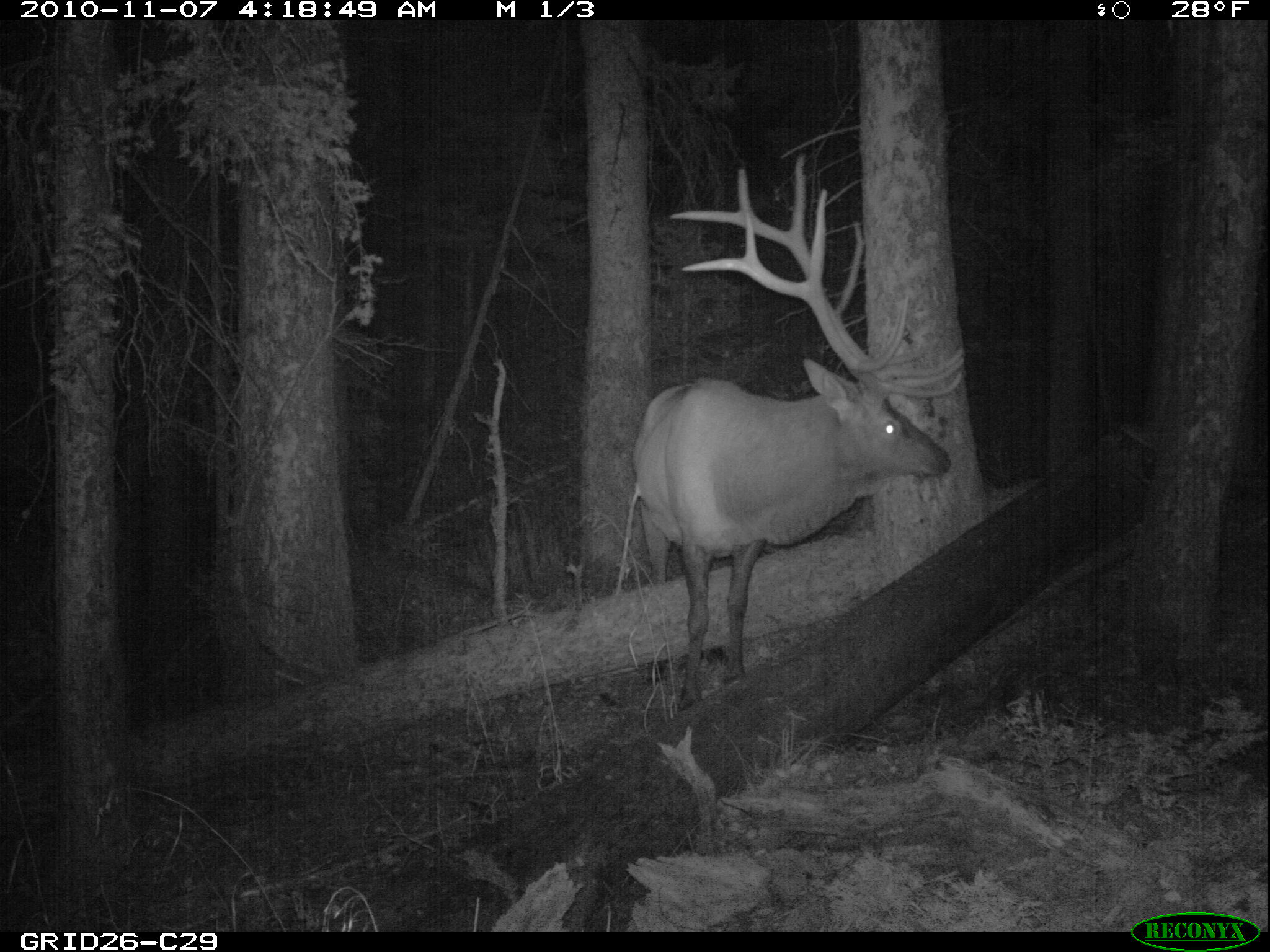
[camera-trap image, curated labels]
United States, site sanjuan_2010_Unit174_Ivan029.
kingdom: Animalia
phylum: Chordata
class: Mammalia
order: Artiodactyla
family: Cervidae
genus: Cervus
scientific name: Cervus elaphus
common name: red deer